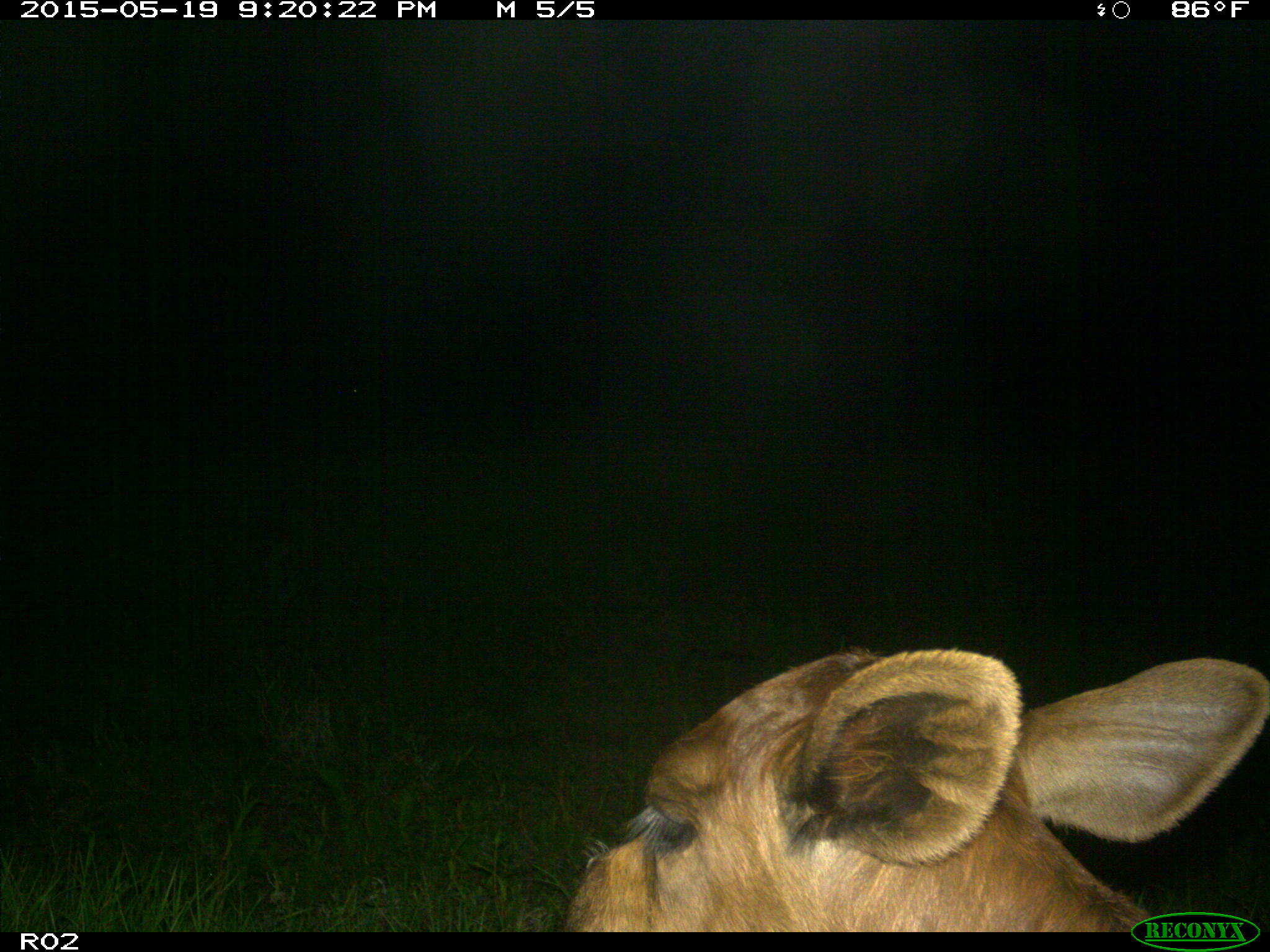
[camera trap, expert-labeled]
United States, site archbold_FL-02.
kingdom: Animalia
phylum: Chordata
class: Mammalia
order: Artiodactyla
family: Bovidae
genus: Bos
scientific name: Bos taurus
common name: domestic cow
Bos taurus (domestic cow).